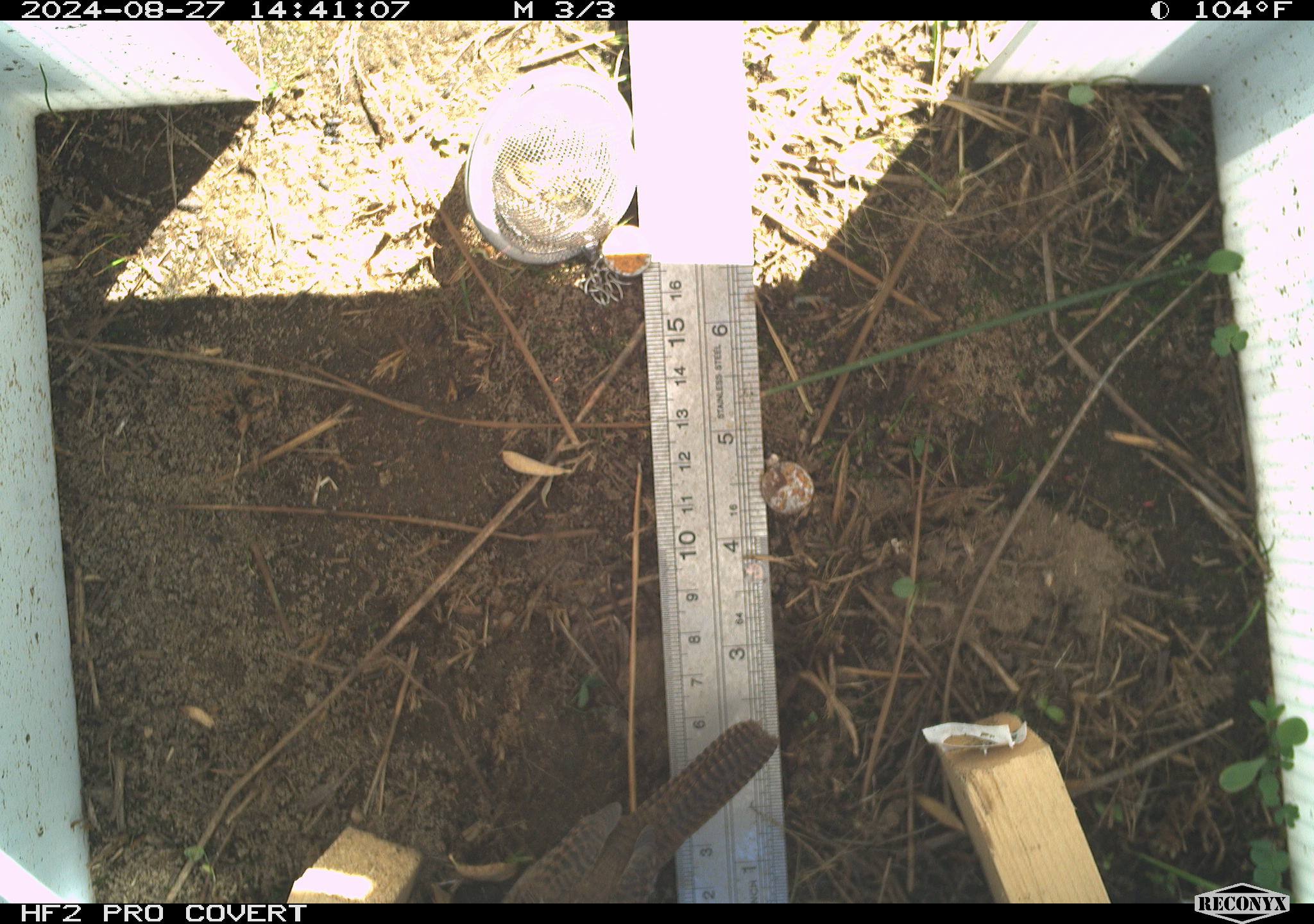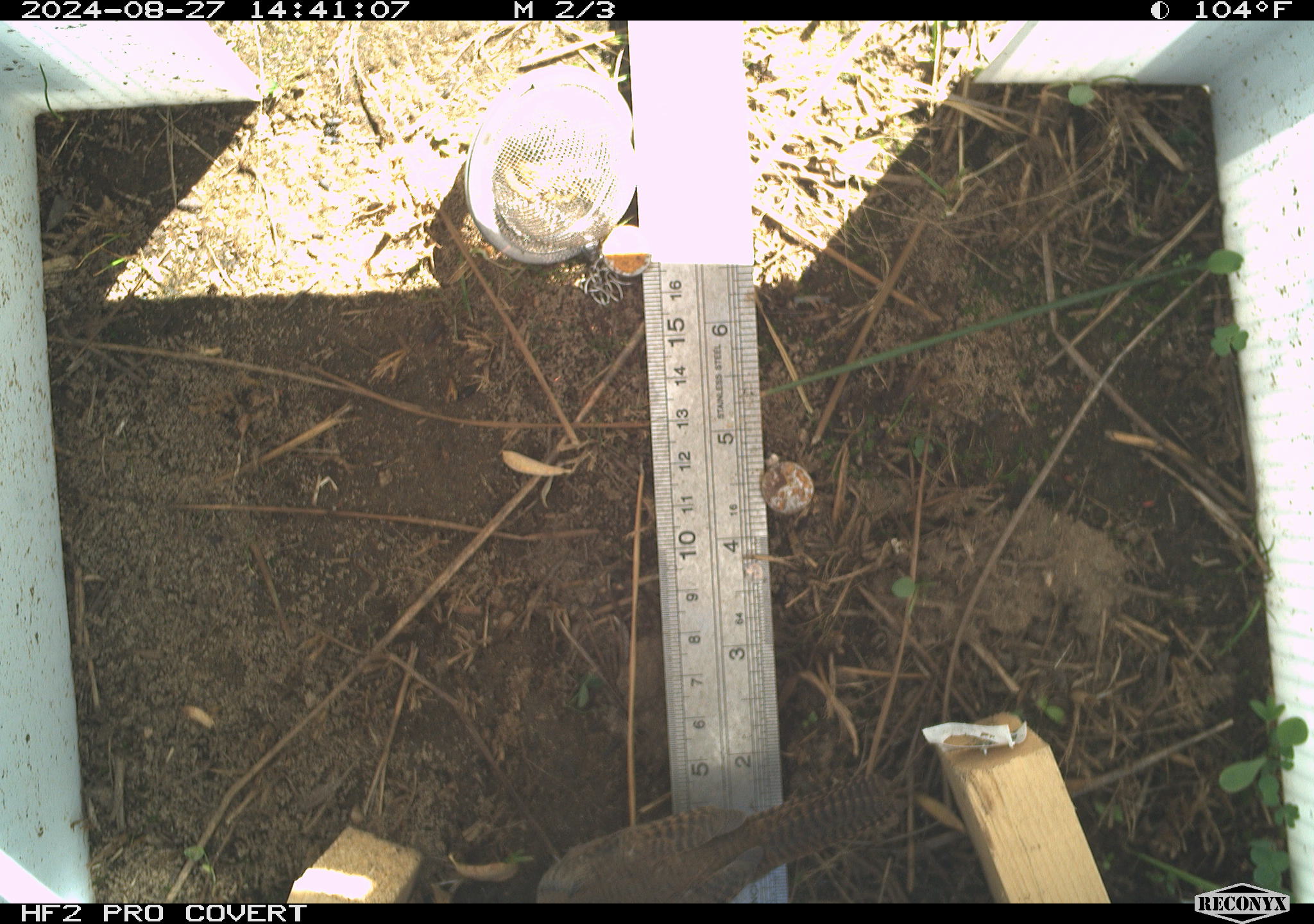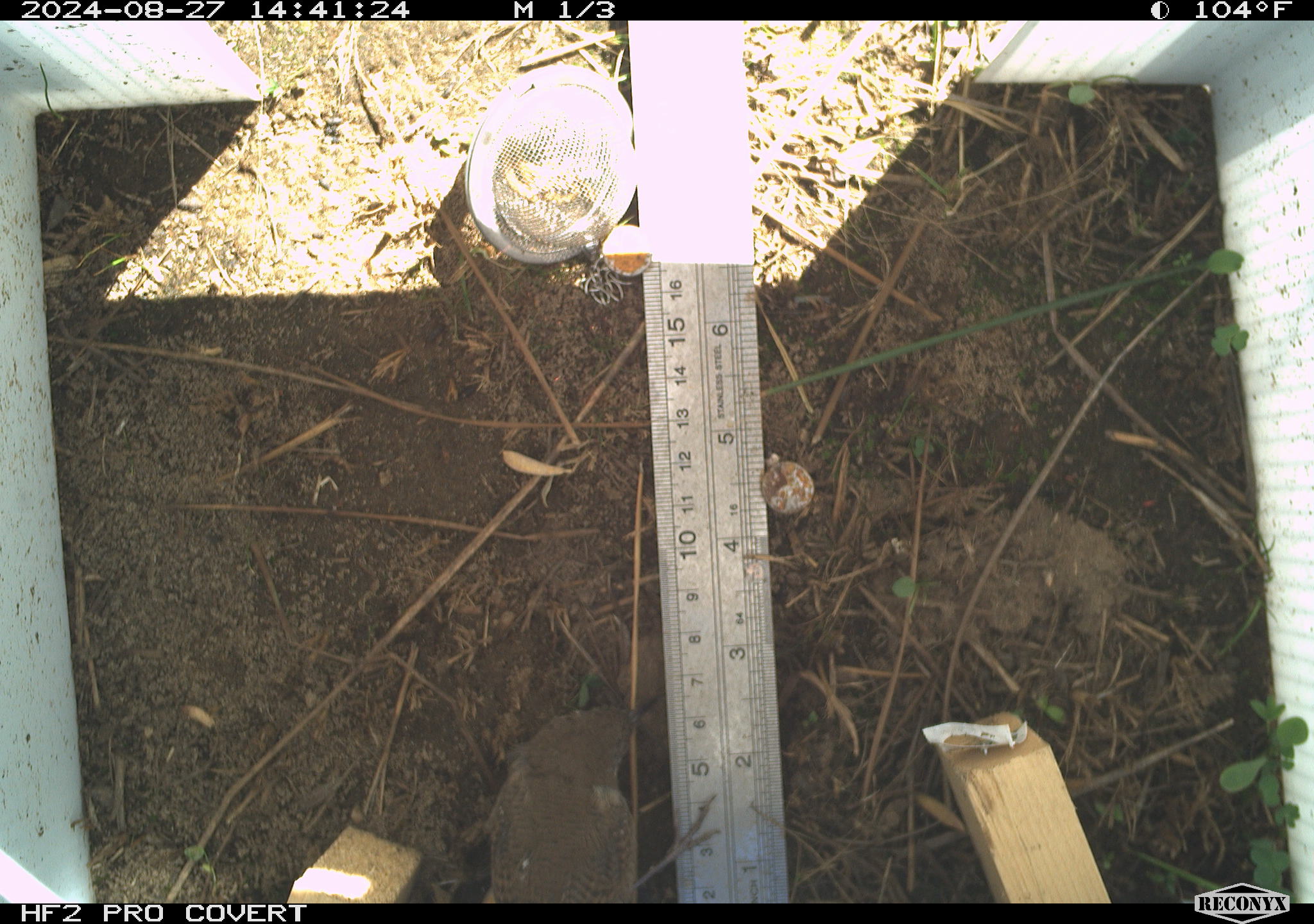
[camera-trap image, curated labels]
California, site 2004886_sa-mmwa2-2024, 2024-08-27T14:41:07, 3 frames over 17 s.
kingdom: Animalia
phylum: Chordata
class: Aves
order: Passeriformes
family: Troglodytidae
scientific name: Troglodytidae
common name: wren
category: troglodytidae family